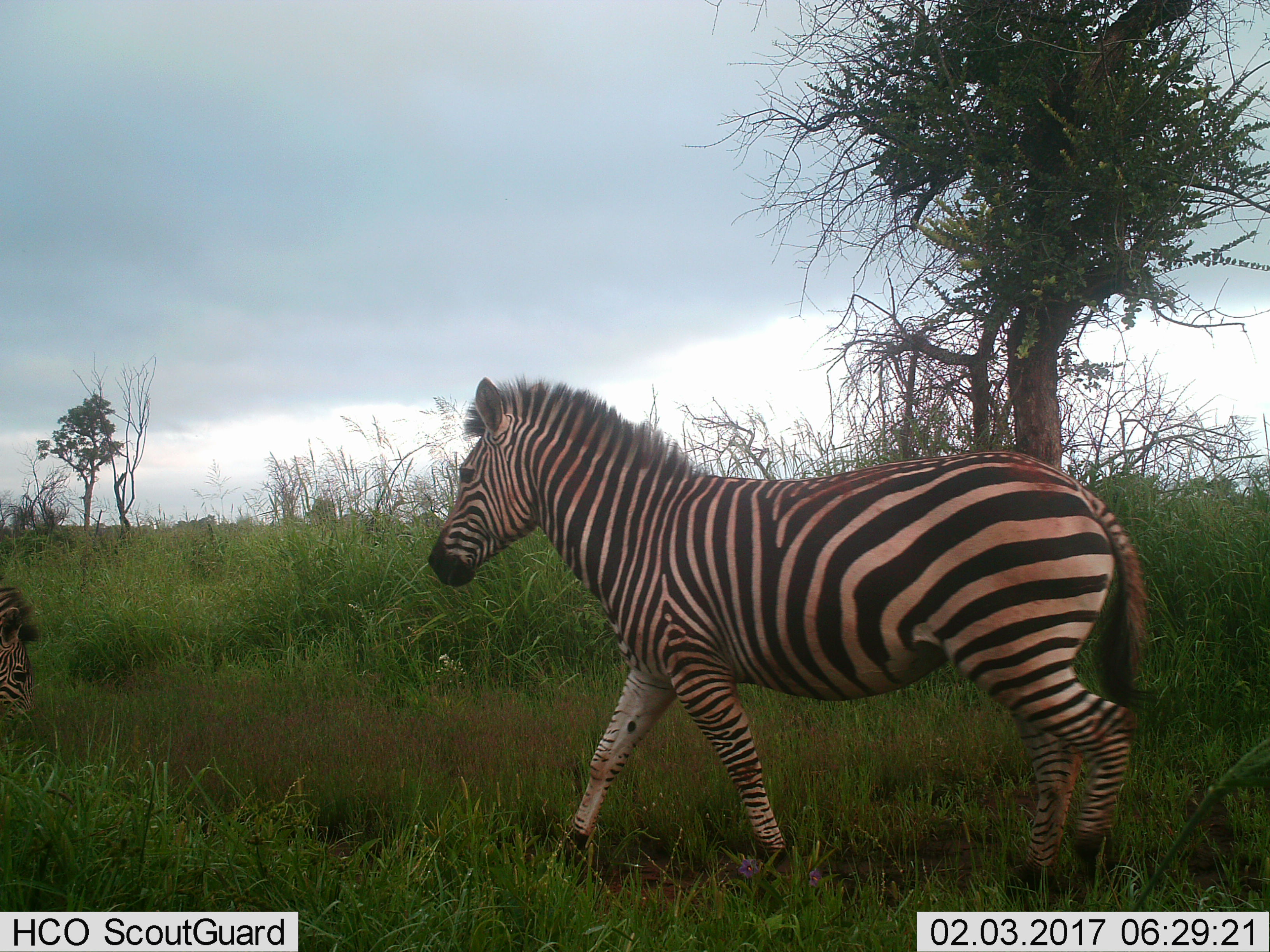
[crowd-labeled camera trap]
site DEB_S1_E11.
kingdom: Animalia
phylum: Chordata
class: Mammalia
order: Perissodactyla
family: Equidae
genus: Equus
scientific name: Equus quagga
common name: plains zebra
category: zebraplains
Zebraplains (plains zebra) (Equus quagga), count 2. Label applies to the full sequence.